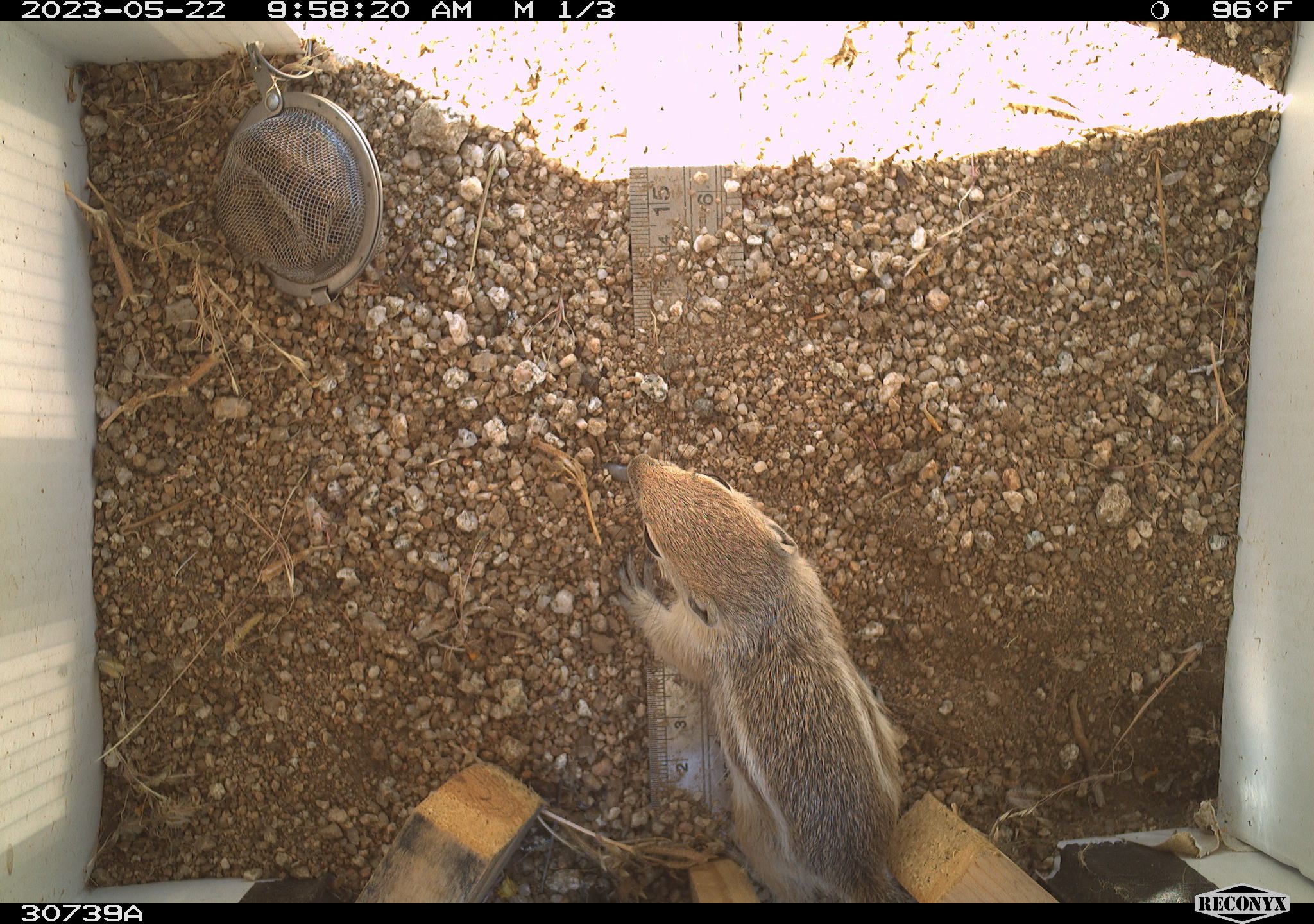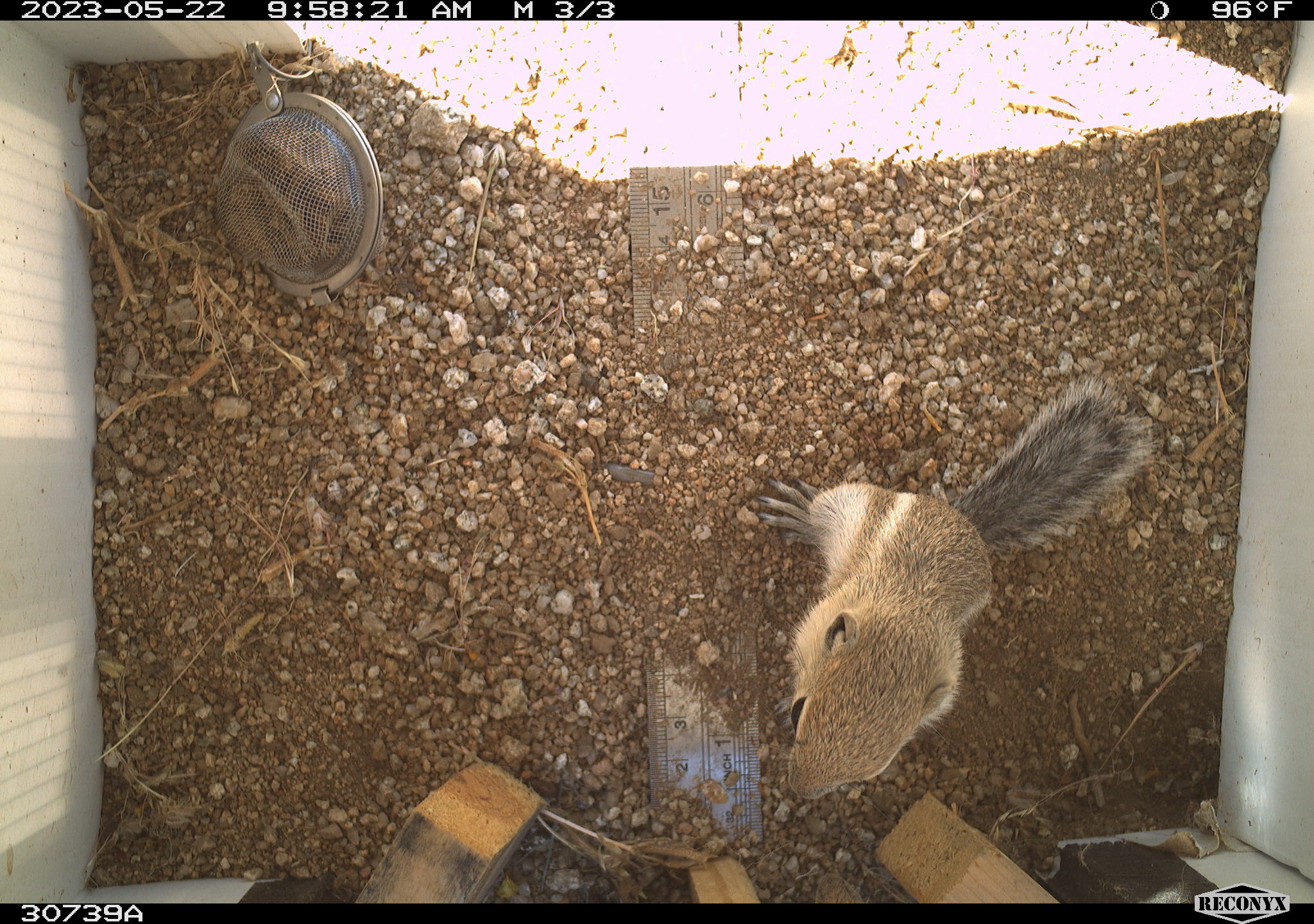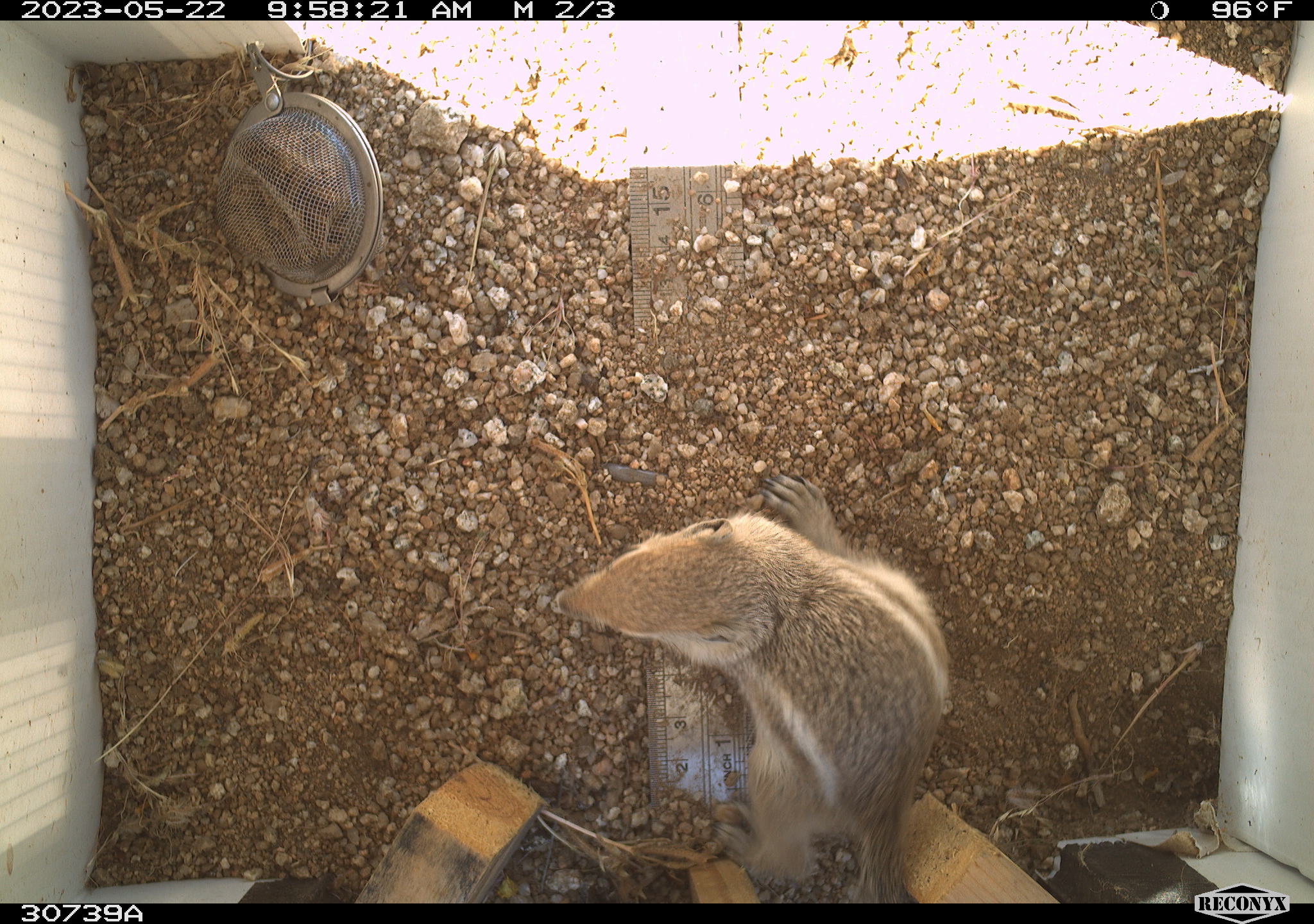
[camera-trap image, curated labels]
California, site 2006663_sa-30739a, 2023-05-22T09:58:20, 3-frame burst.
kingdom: Animalia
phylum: Chordata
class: Mammalia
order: Rodentia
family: Sciuridae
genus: Ammospermophilus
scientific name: Ammospermophilus leucurus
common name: white-tailed antelope squirrel